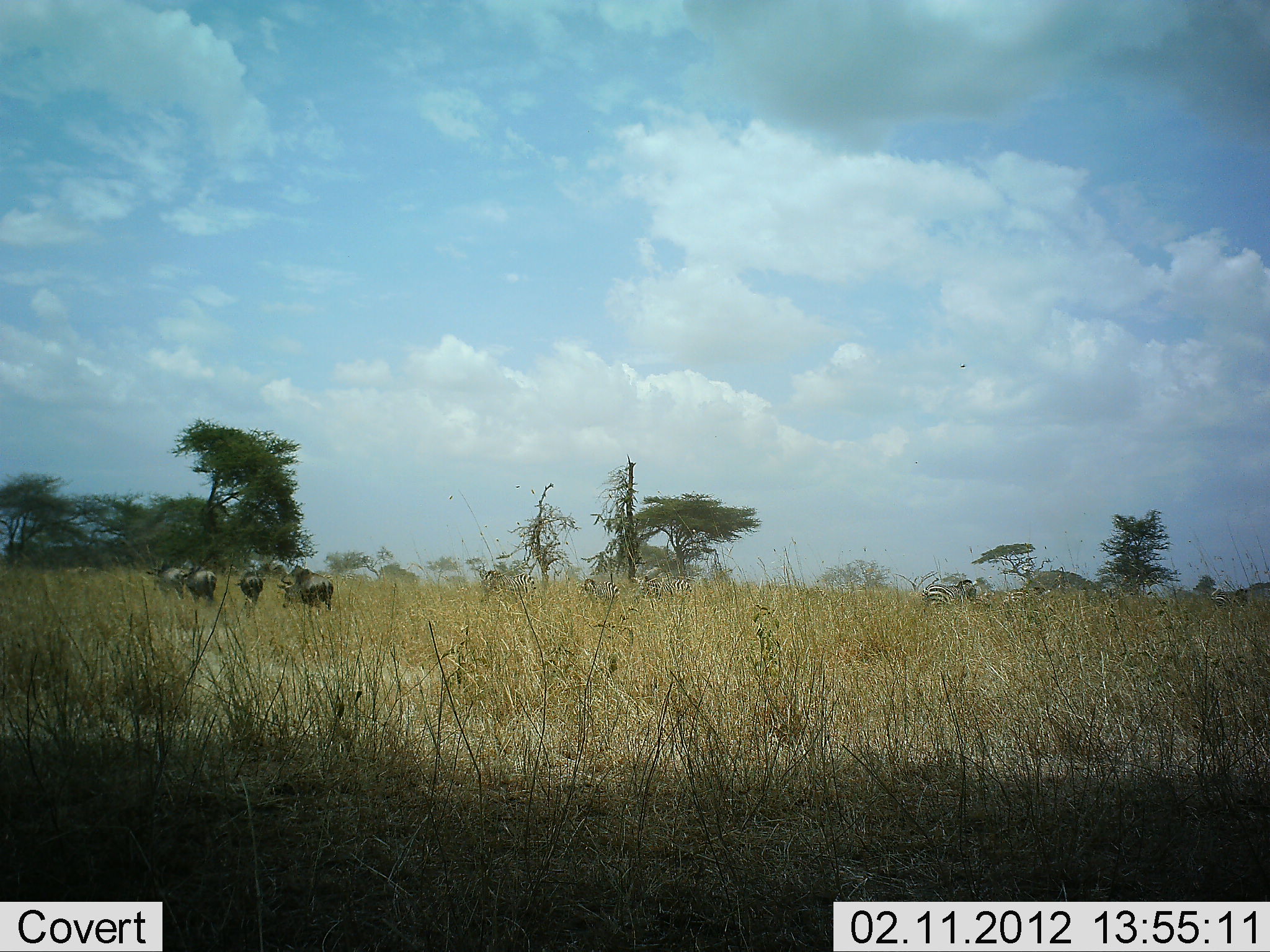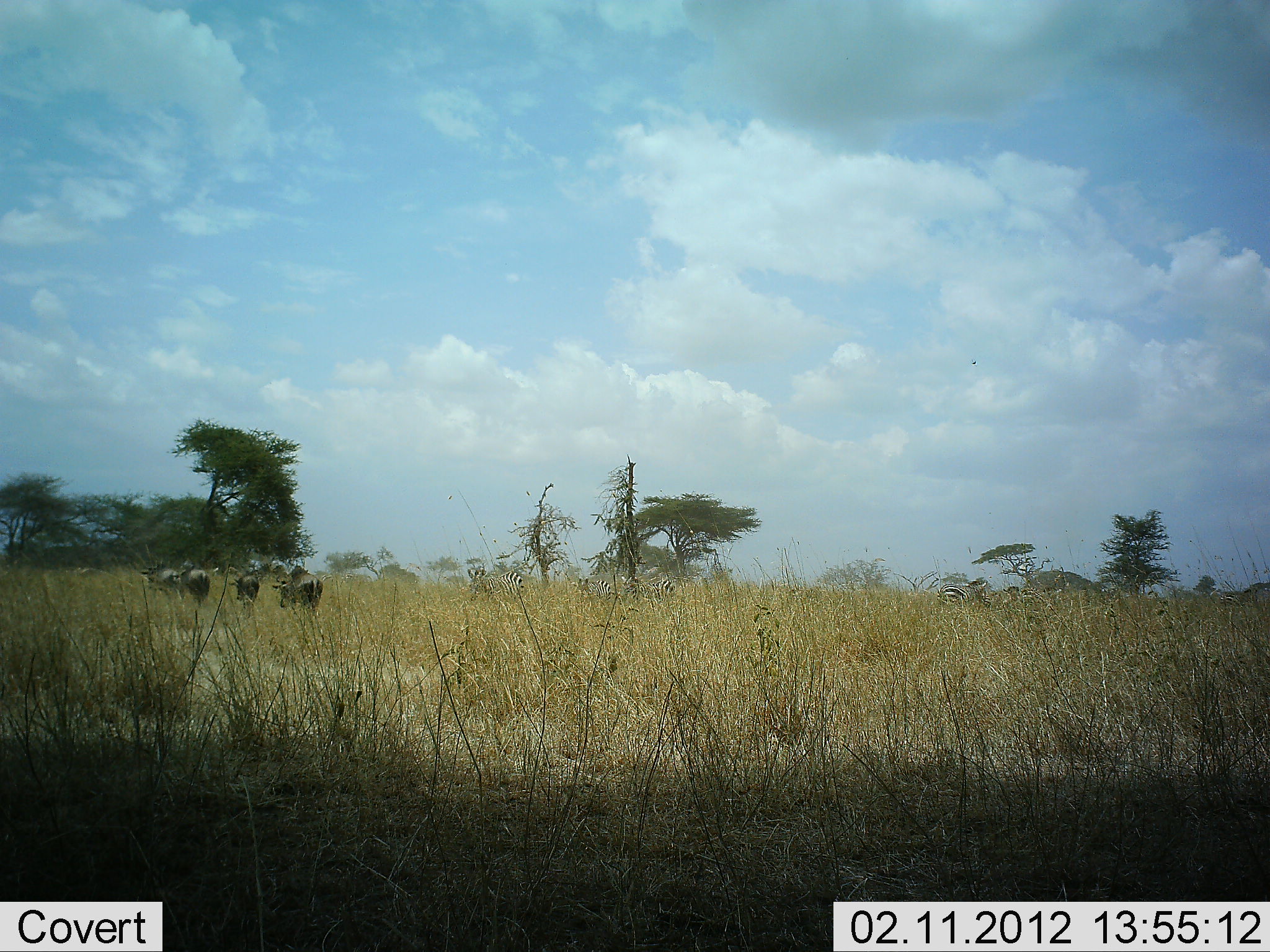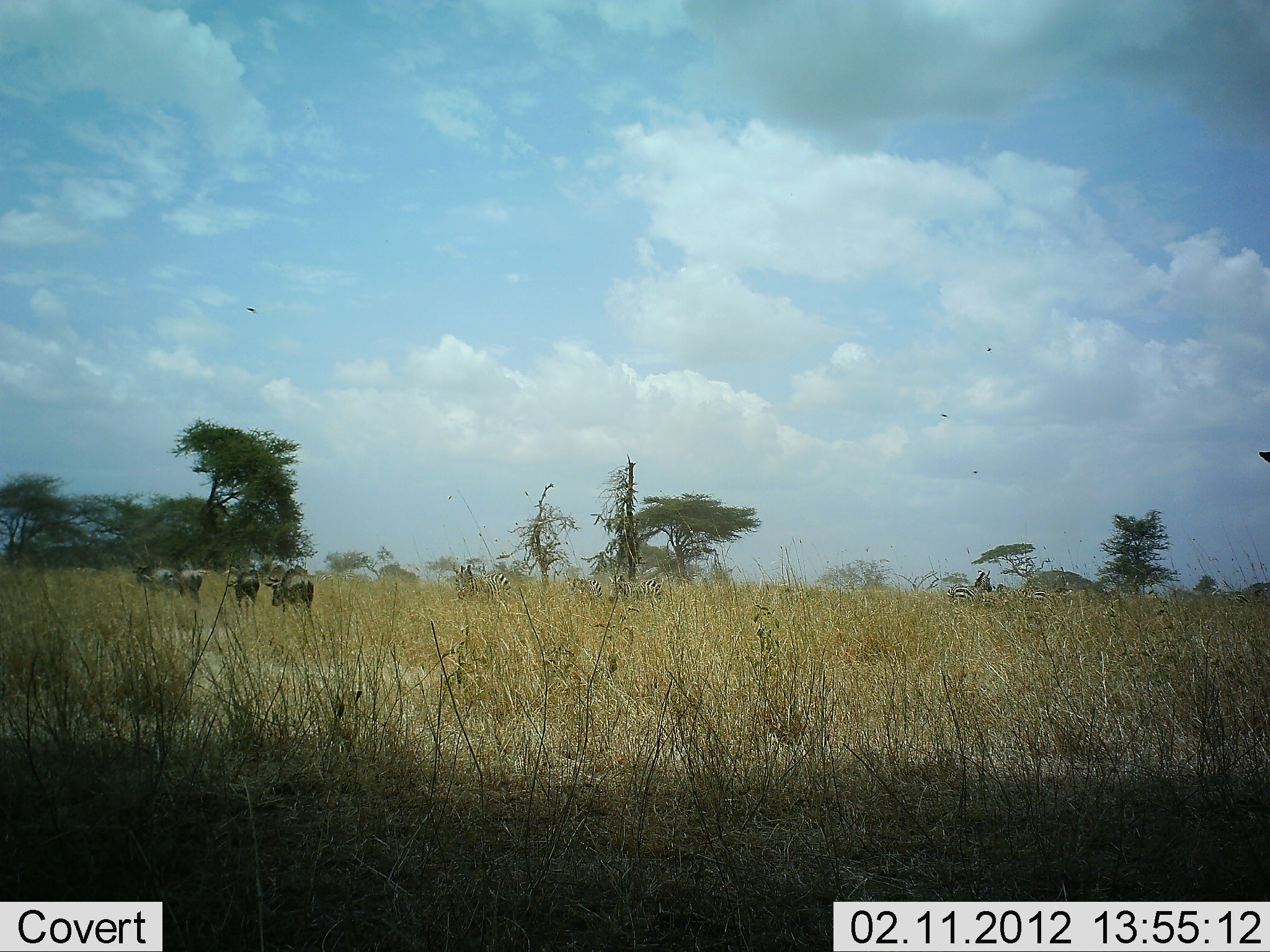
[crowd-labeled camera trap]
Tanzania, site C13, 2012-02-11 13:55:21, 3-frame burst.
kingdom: Animalia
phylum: Chordata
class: Mammalia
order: Artiodactyla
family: Bovidae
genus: Connochaetes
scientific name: Connochaetes taurinus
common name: blue wildebeest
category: wildebeest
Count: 4.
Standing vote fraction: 9%.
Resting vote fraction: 0%.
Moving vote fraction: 100%.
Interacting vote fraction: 0%.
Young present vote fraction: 5%.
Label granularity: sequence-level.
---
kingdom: Animalia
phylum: Chordata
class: Mammalia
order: Perissodactyla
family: Equidae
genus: Equus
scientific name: Equus quagga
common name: plains zebra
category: zebra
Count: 6.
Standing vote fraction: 5%.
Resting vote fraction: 0%.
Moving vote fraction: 100%.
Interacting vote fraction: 5%.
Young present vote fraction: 5%.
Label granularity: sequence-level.